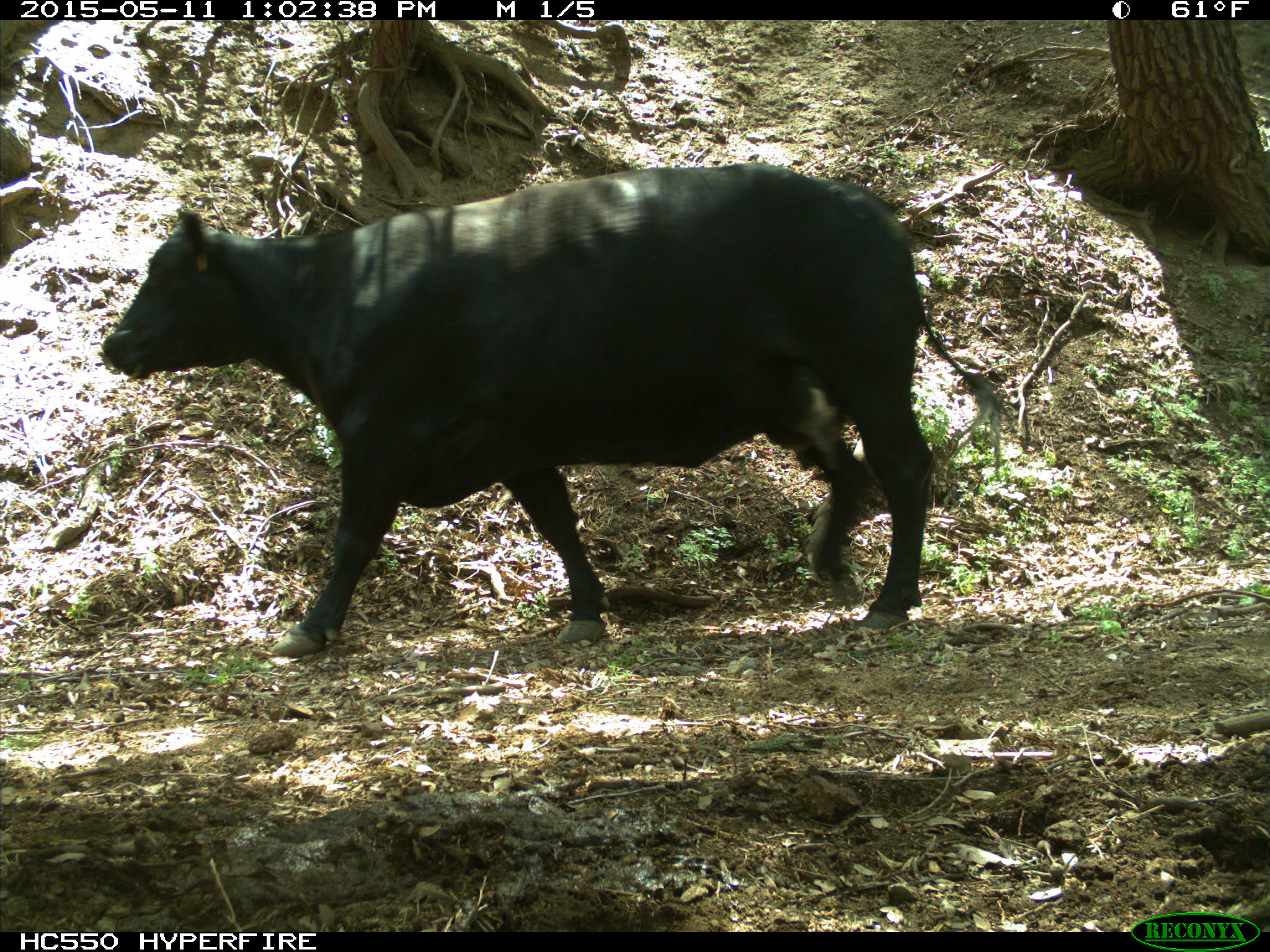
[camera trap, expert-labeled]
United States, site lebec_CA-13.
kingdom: Animalia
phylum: Chordata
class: Mammalia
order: Artiodactyla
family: Bovidae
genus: Bos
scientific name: Bos taurus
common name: domestic cow